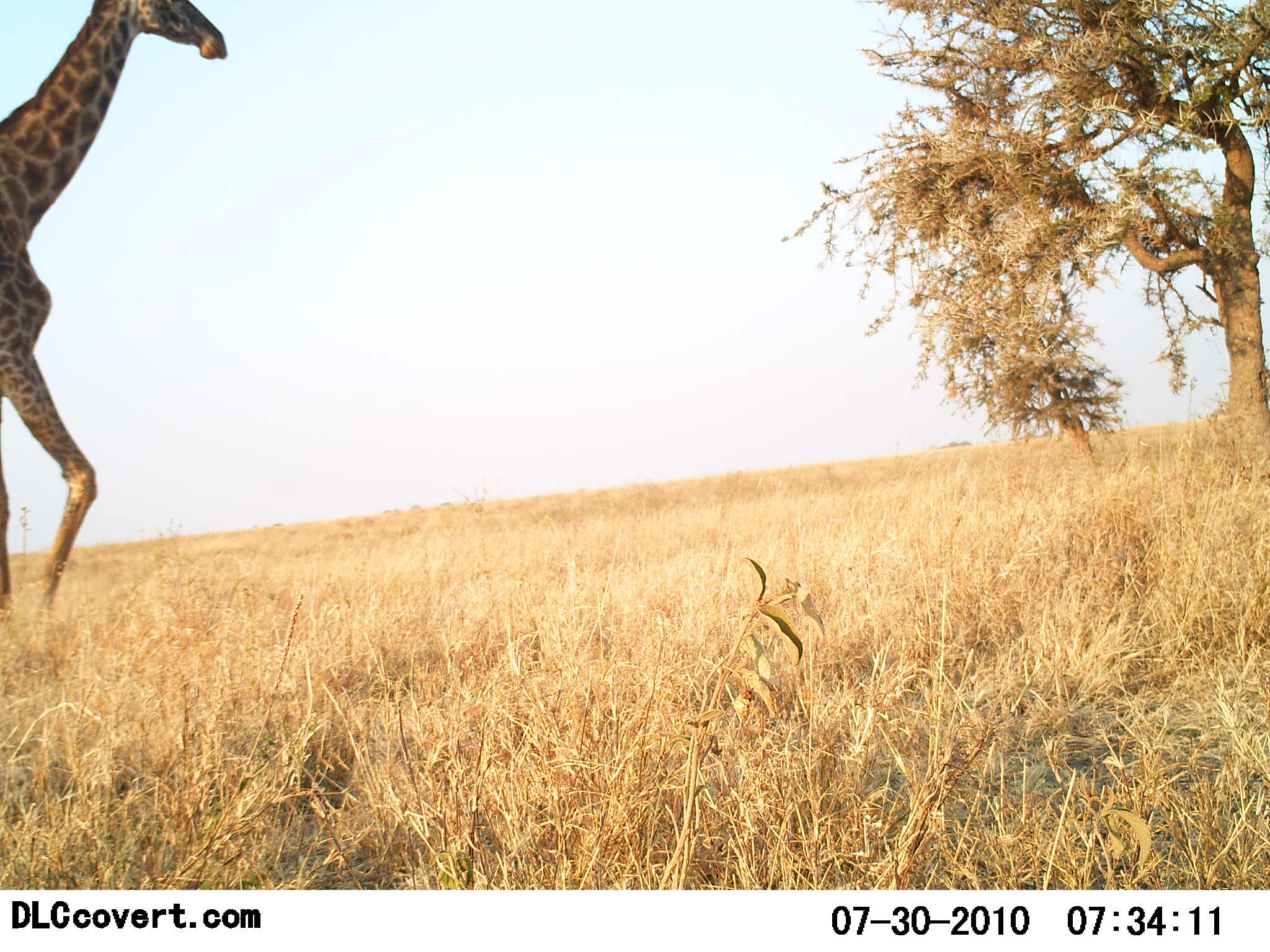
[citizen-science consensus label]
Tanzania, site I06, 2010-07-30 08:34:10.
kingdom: Animalia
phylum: Chordata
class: Mammalia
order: Artiodactyla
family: Giraffidae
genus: Giraffa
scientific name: Giraffa camelopardalis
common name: giraffe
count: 1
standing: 14%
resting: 0%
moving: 86%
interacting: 0%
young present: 0%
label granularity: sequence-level